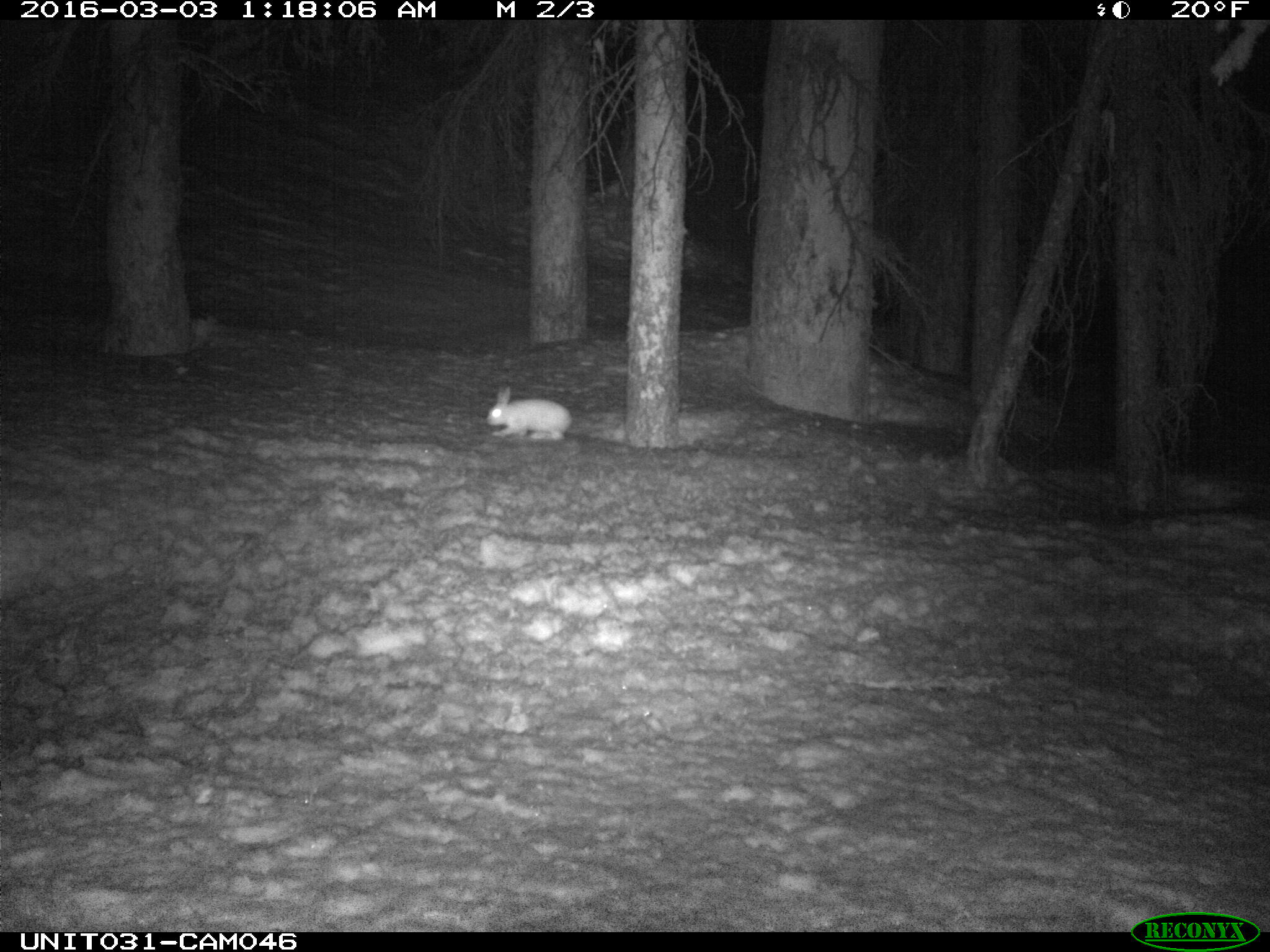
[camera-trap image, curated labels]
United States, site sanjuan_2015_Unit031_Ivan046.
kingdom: Animalia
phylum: Chordata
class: Mammalia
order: Lagomorpha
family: Leporidae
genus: Lepus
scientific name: Lepus americanus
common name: snowshoe hare